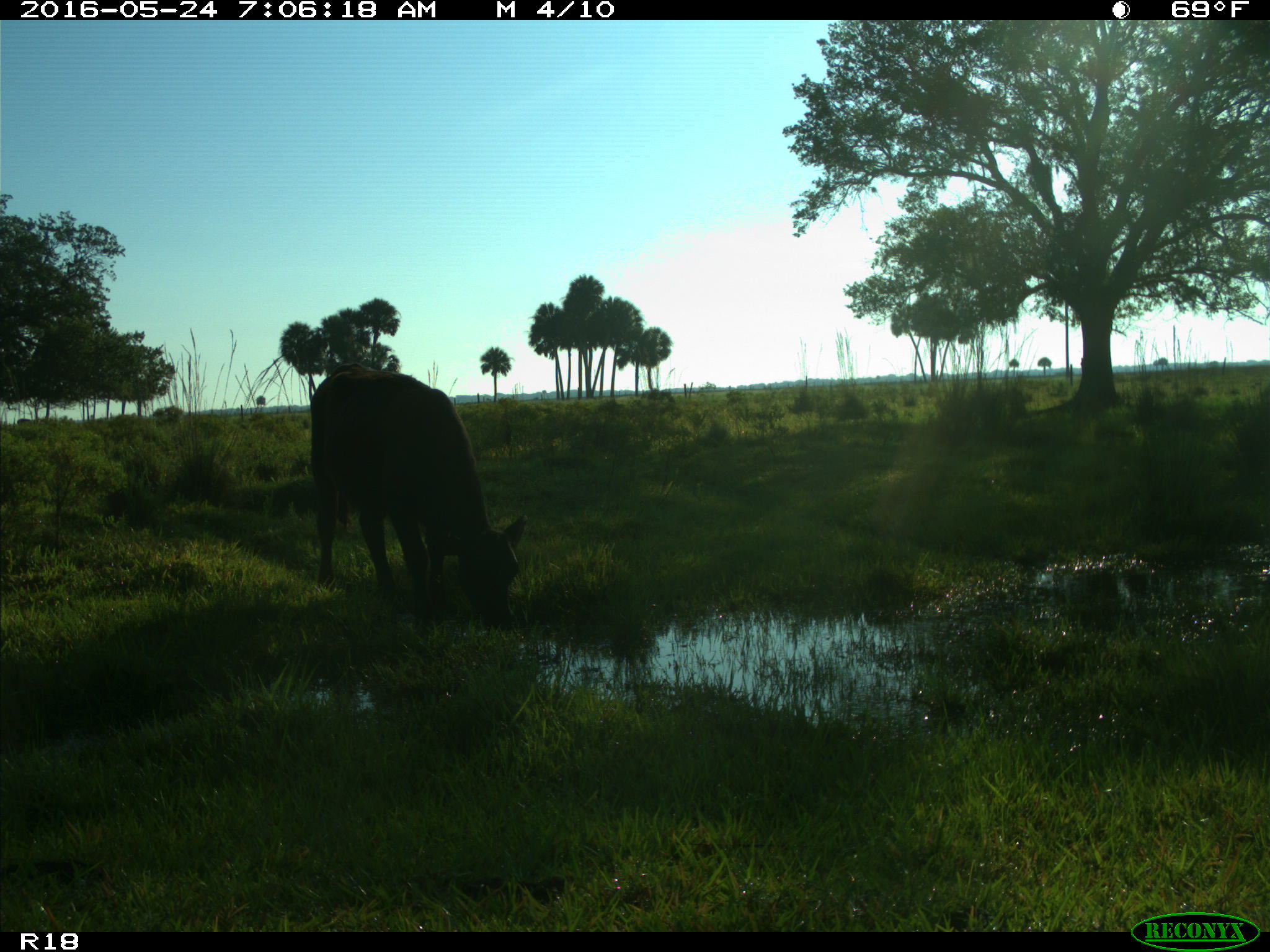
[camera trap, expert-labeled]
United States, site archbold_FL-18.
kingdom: Animalia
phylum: Chordata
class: Mammalia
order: Artiodactyla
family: Bovidae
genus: Bos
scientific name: Bos taurus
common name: domestic cow